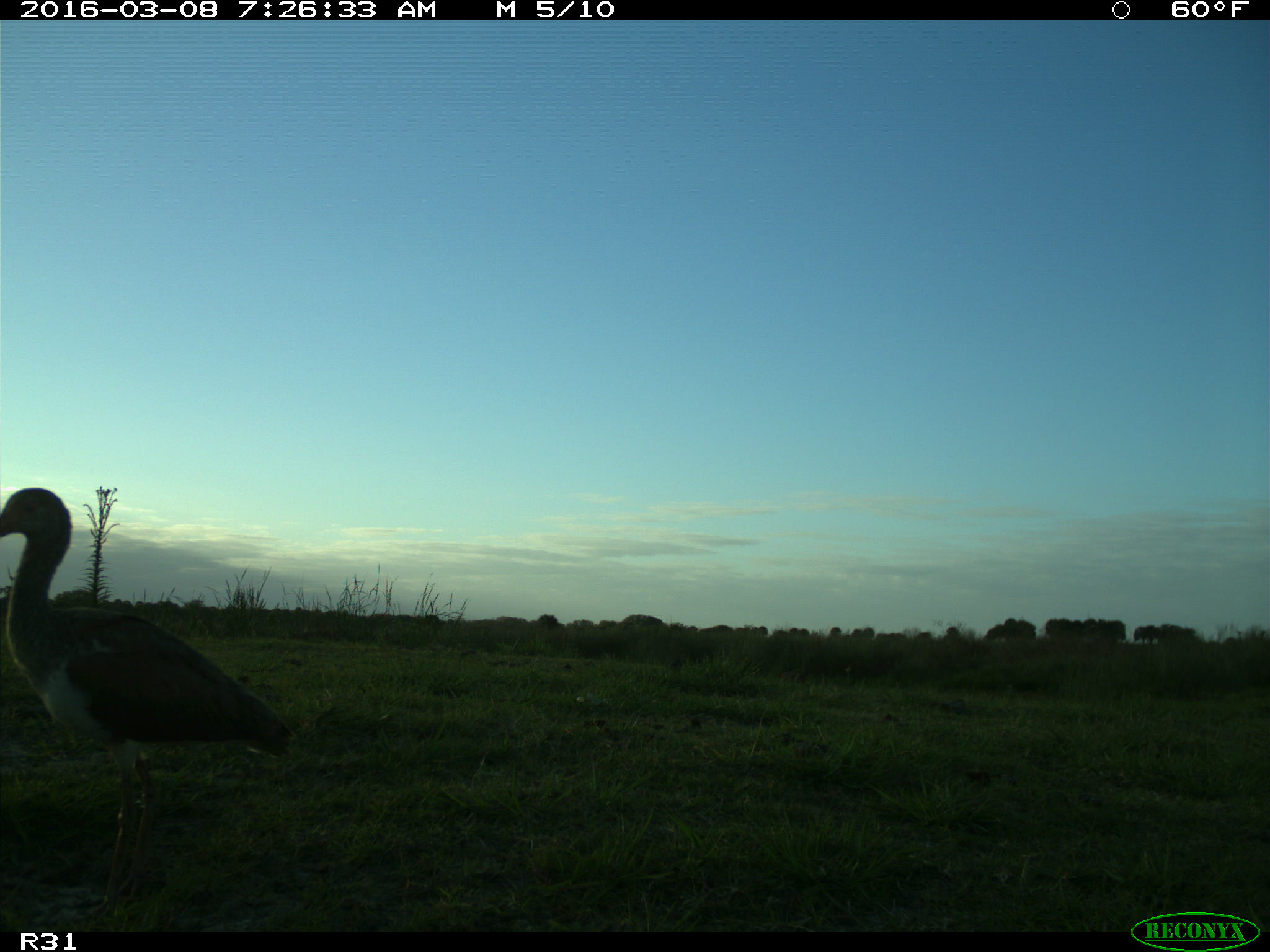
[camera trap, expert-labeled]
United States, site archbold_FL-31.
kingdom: Animalia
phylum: Chordata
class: Aves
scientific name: Aves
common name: birds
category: unidentified bird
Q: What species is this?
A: Unidentified bird (birds) (Aves).